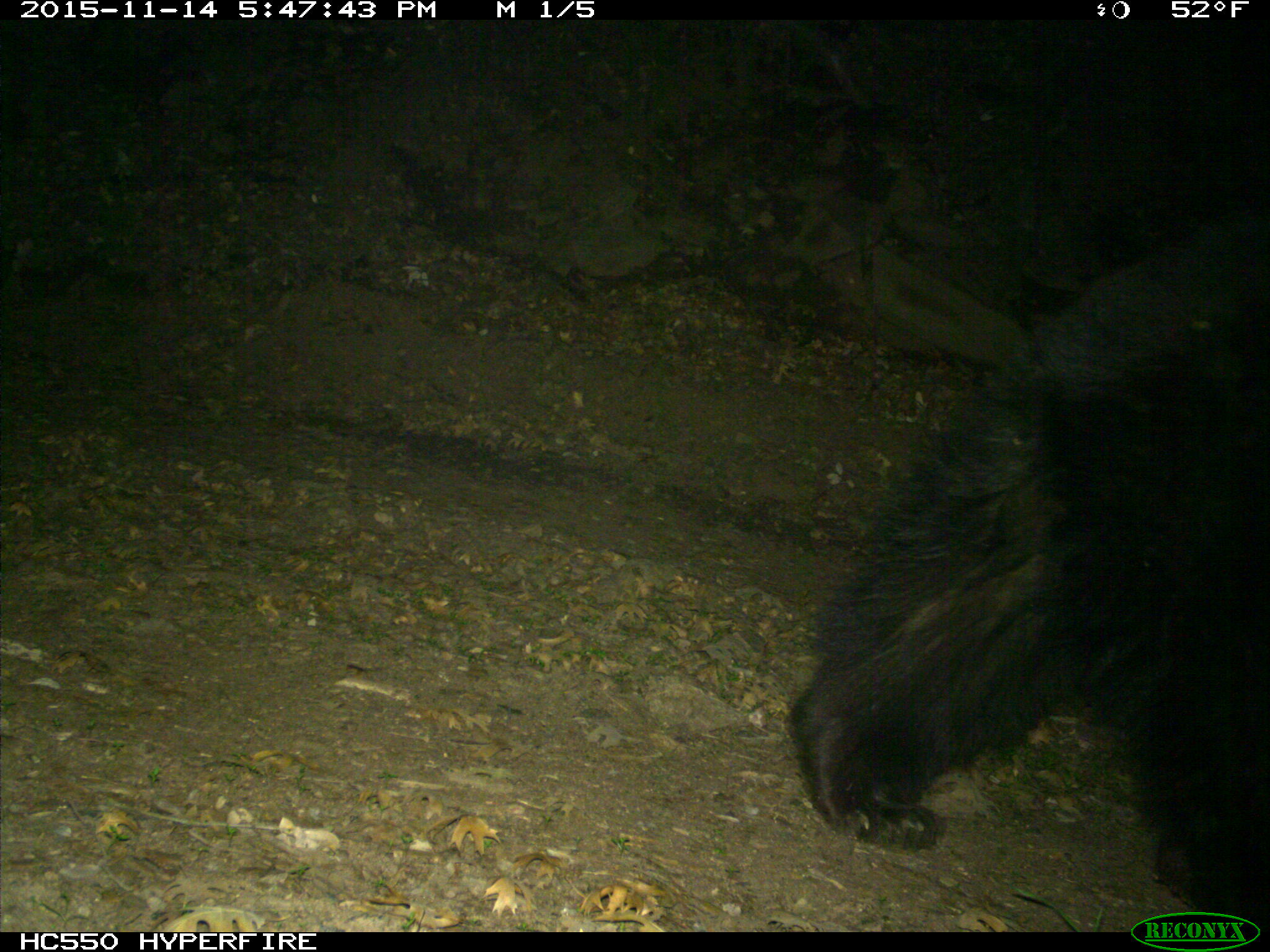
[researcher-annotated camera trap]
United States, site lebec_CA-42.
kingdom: Animalia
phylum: Chordata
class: Mammalia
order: Carnivora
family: Ursidae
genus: Ursus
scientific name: Ursus americanus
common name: american black bear